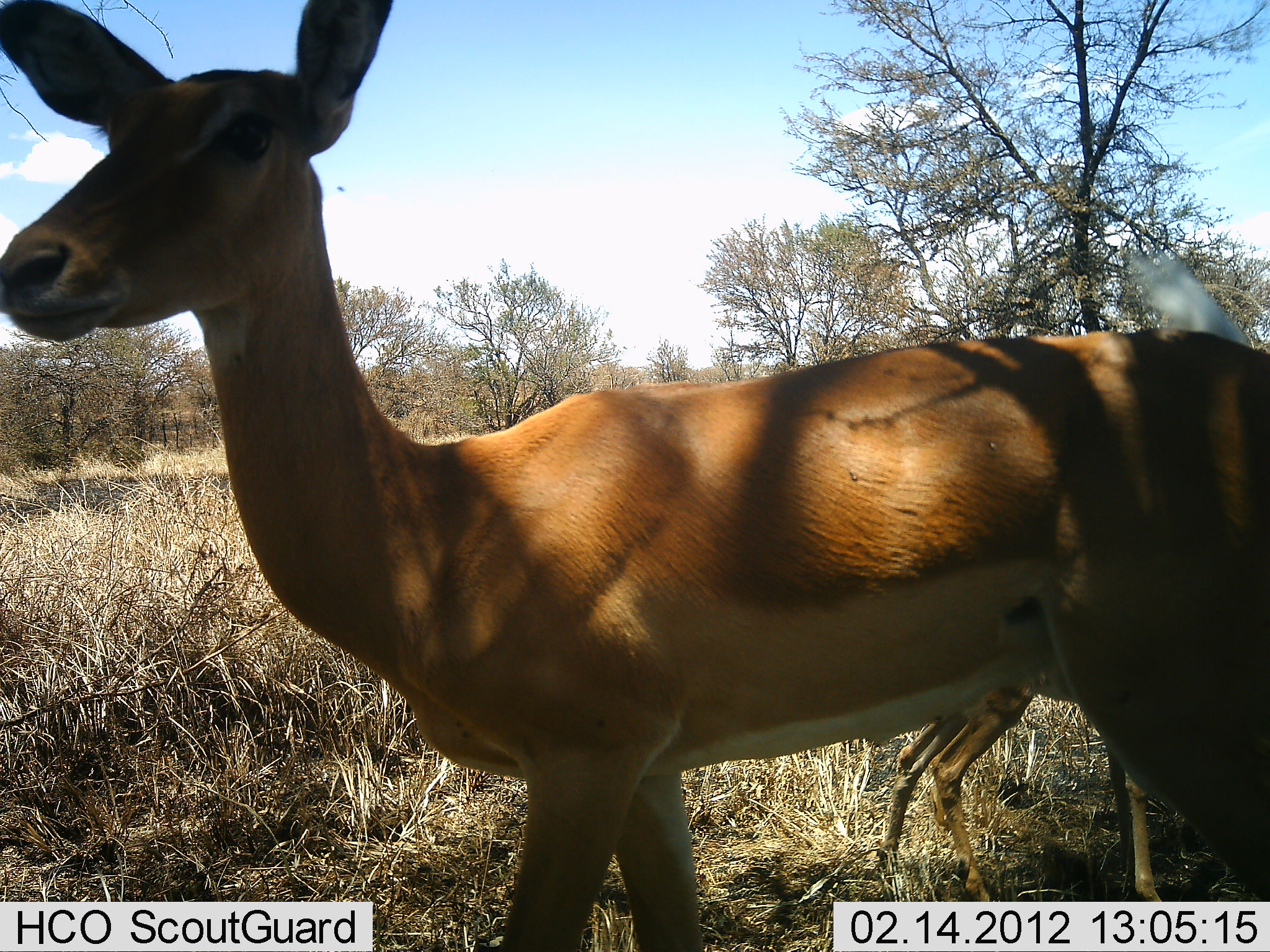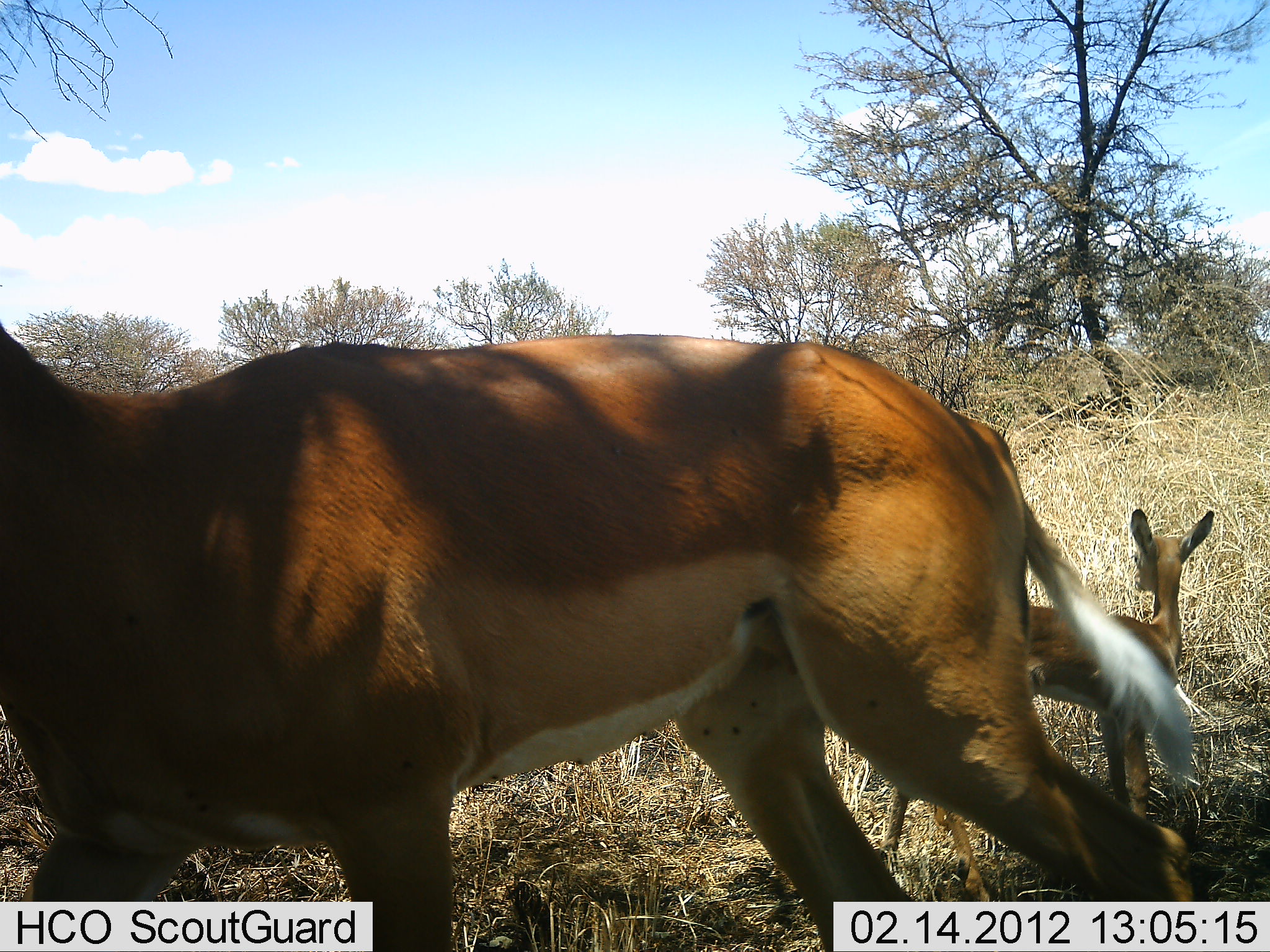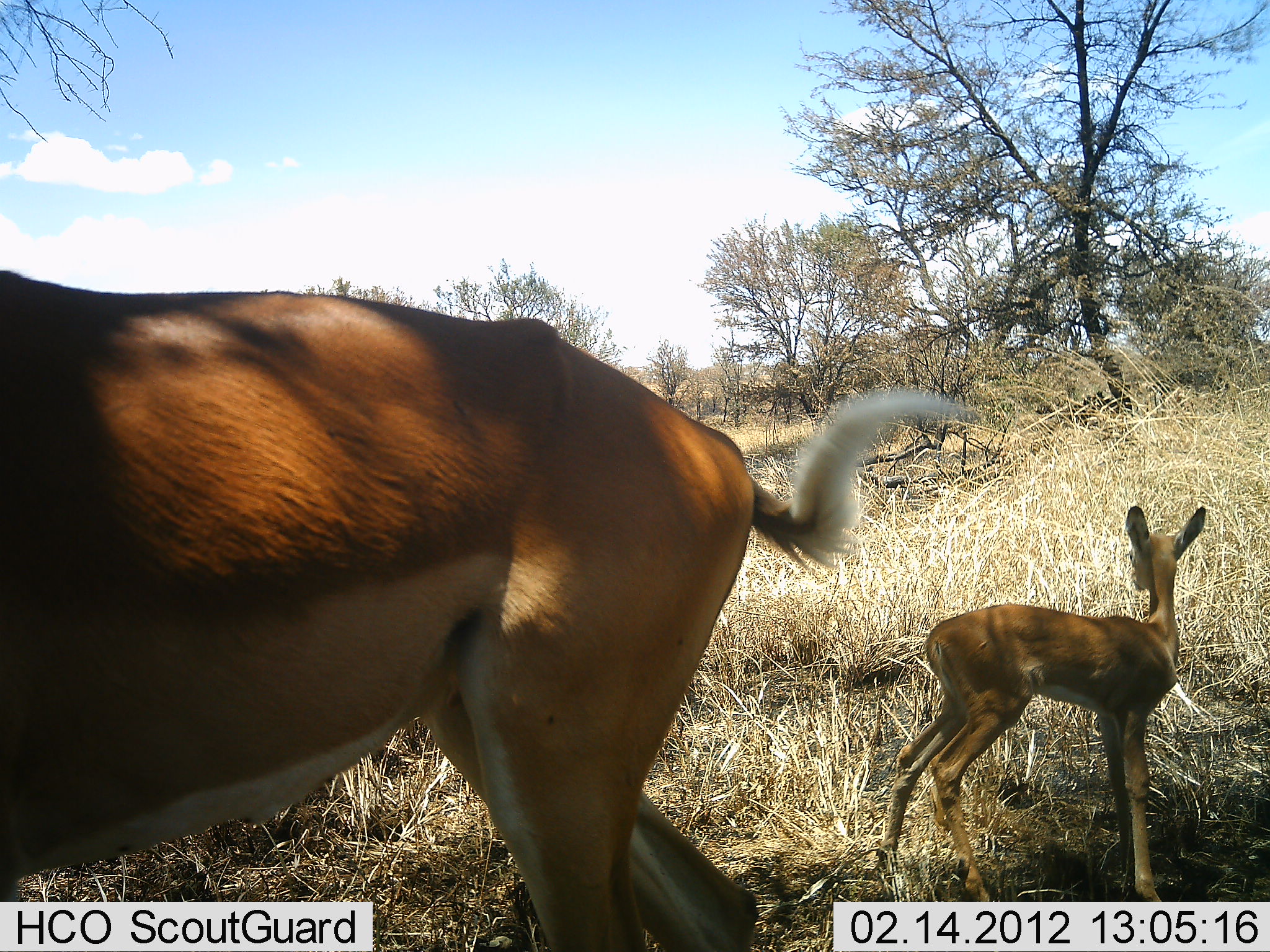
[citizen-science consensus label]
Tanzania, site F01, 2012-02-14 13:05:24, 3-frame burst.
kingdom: Animalia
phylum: Chordata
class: Mammalia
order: Artiodactyla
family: Bovidae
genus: Aepyceros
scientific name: Aepyceros melampus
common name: impala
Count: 2.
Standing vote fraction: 71%.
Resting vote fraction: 4%.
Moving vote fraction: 86%.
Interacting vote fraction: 0%.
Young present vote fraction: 100%.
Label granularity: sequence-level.